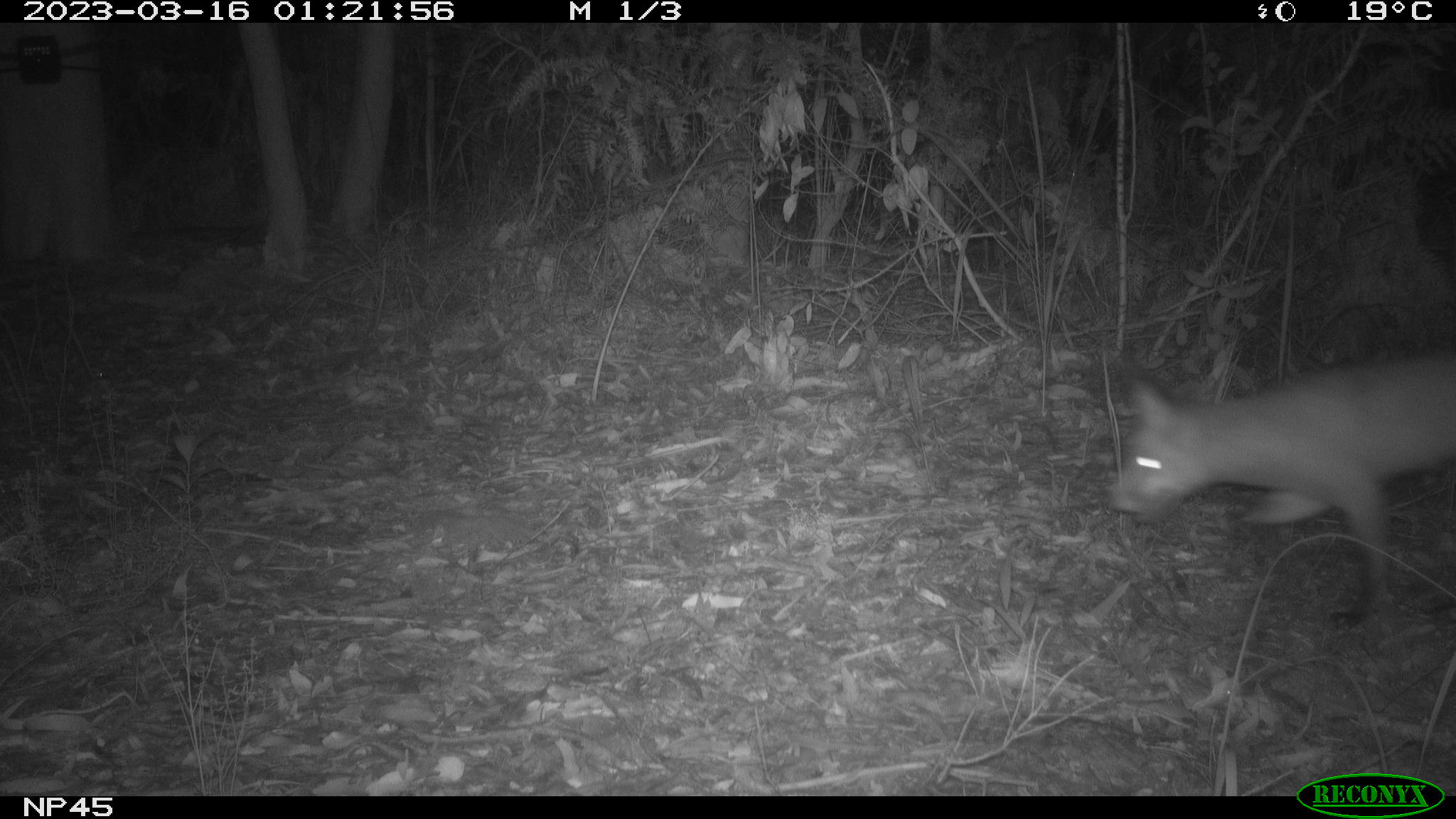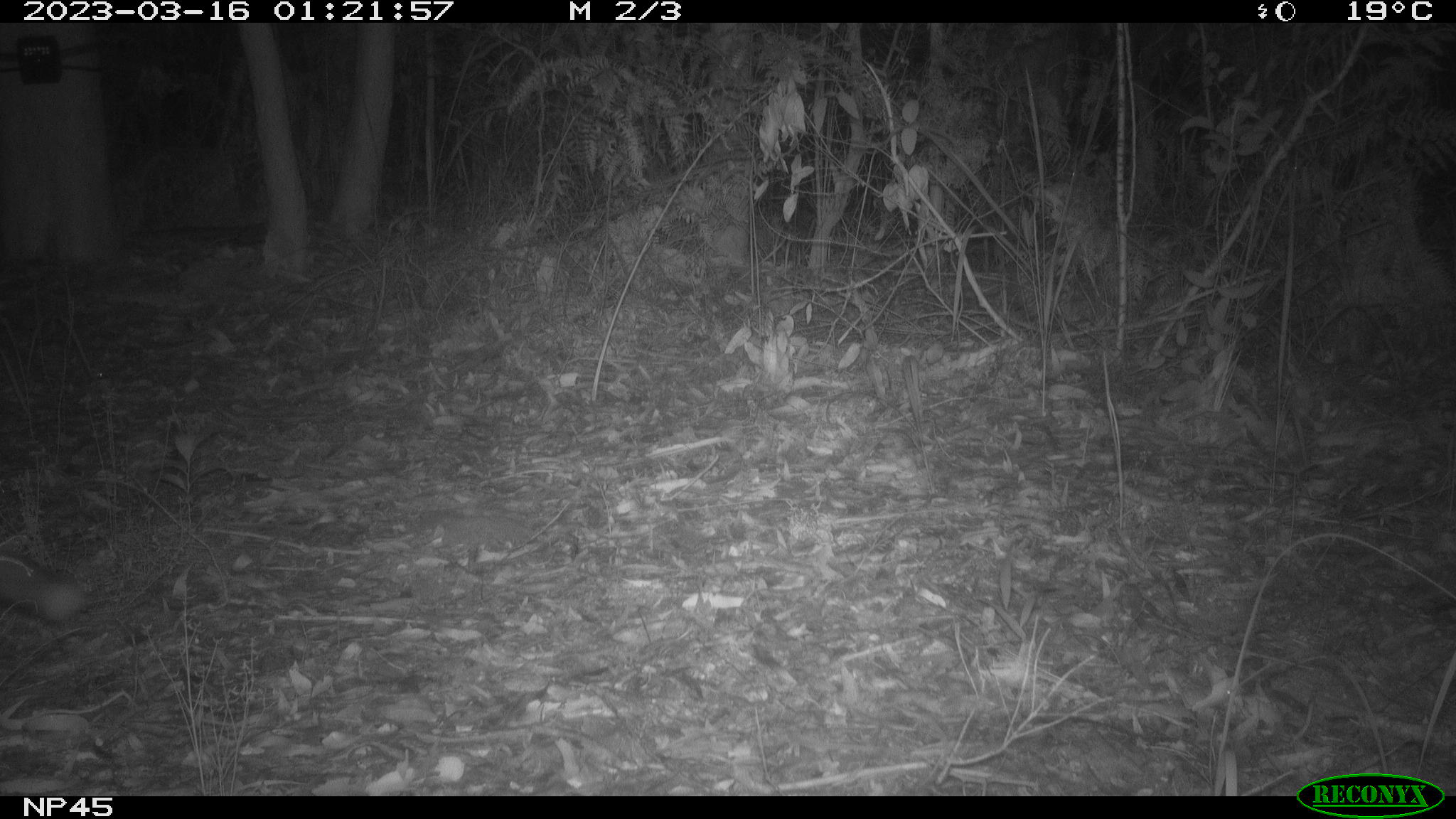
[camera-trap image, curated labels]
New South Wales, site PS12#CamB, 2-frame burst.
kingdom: Animalia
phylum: Chordata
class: Mammalia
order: Carnivora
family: Canidae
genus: Vulpes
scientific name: Vulpes vulpes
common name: red fox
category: fox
Fox (red fox) (Vulpes vulpes).